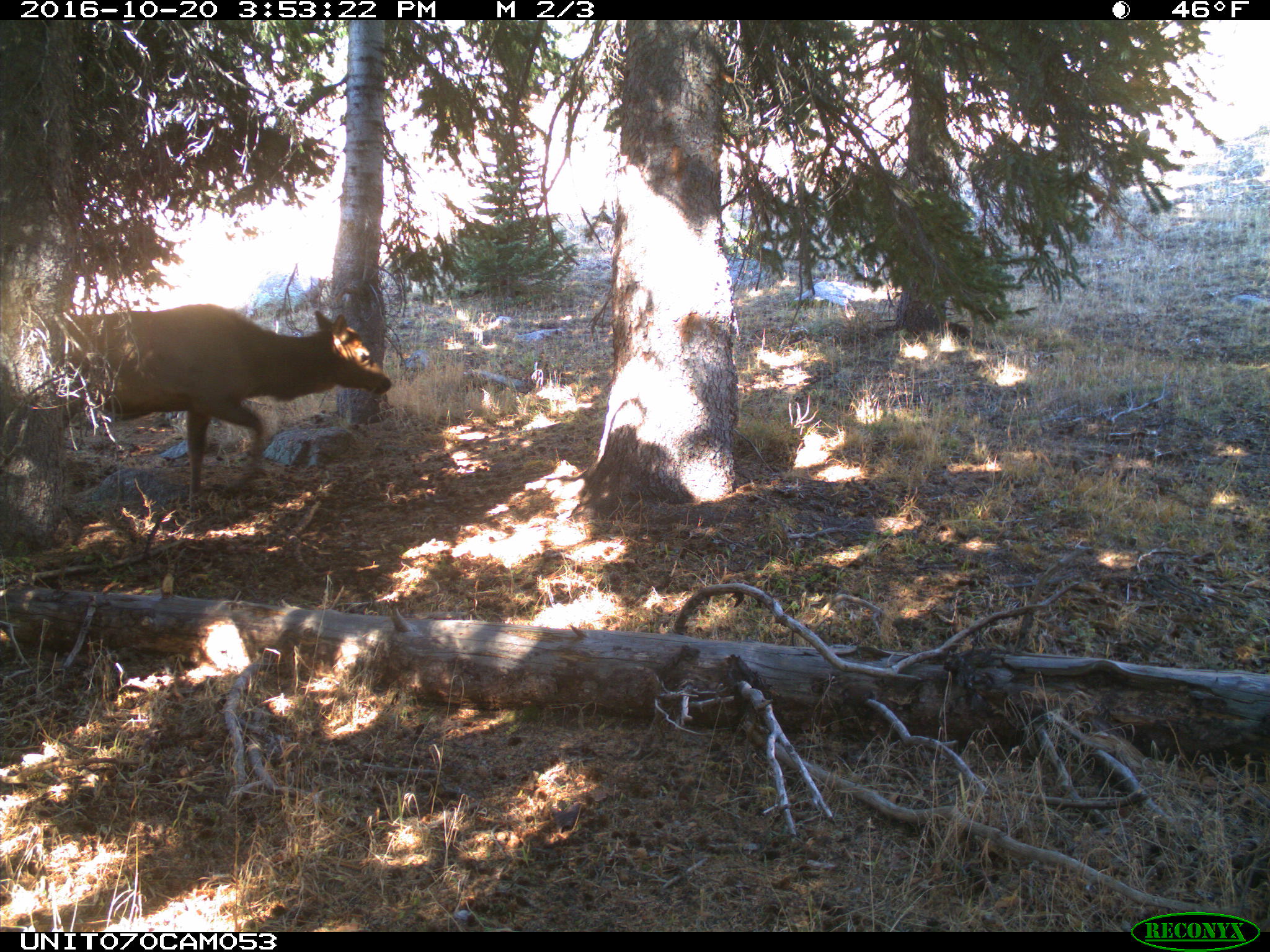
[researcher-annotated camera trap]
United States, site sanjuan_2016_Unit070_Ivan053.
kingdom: Animalia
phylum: Chordata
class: Mammalia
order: Artiodactyla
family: Cervidae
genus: Cervus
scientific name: Cervus elaphus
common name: red deer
Cervus elaphus (red deer).